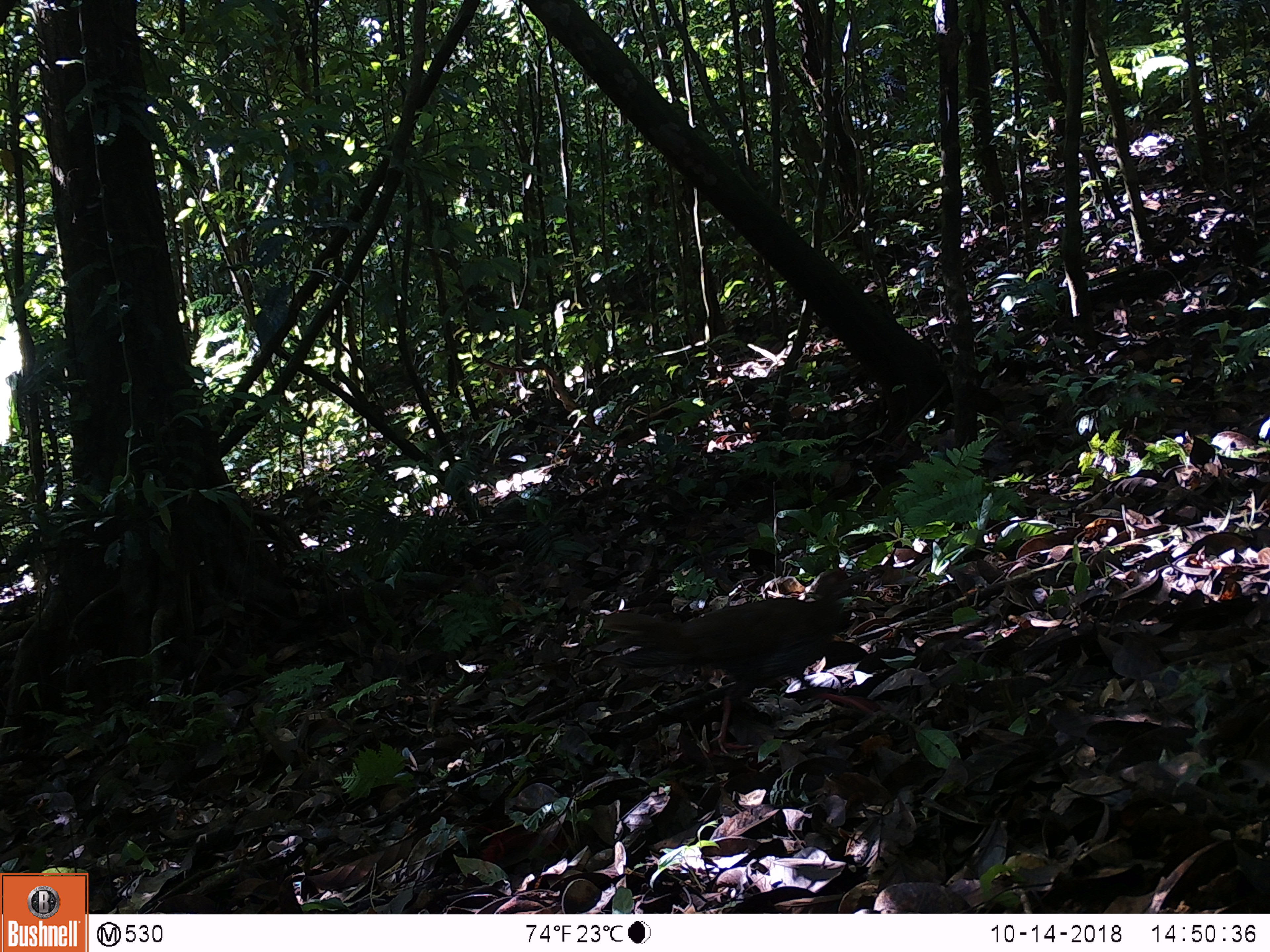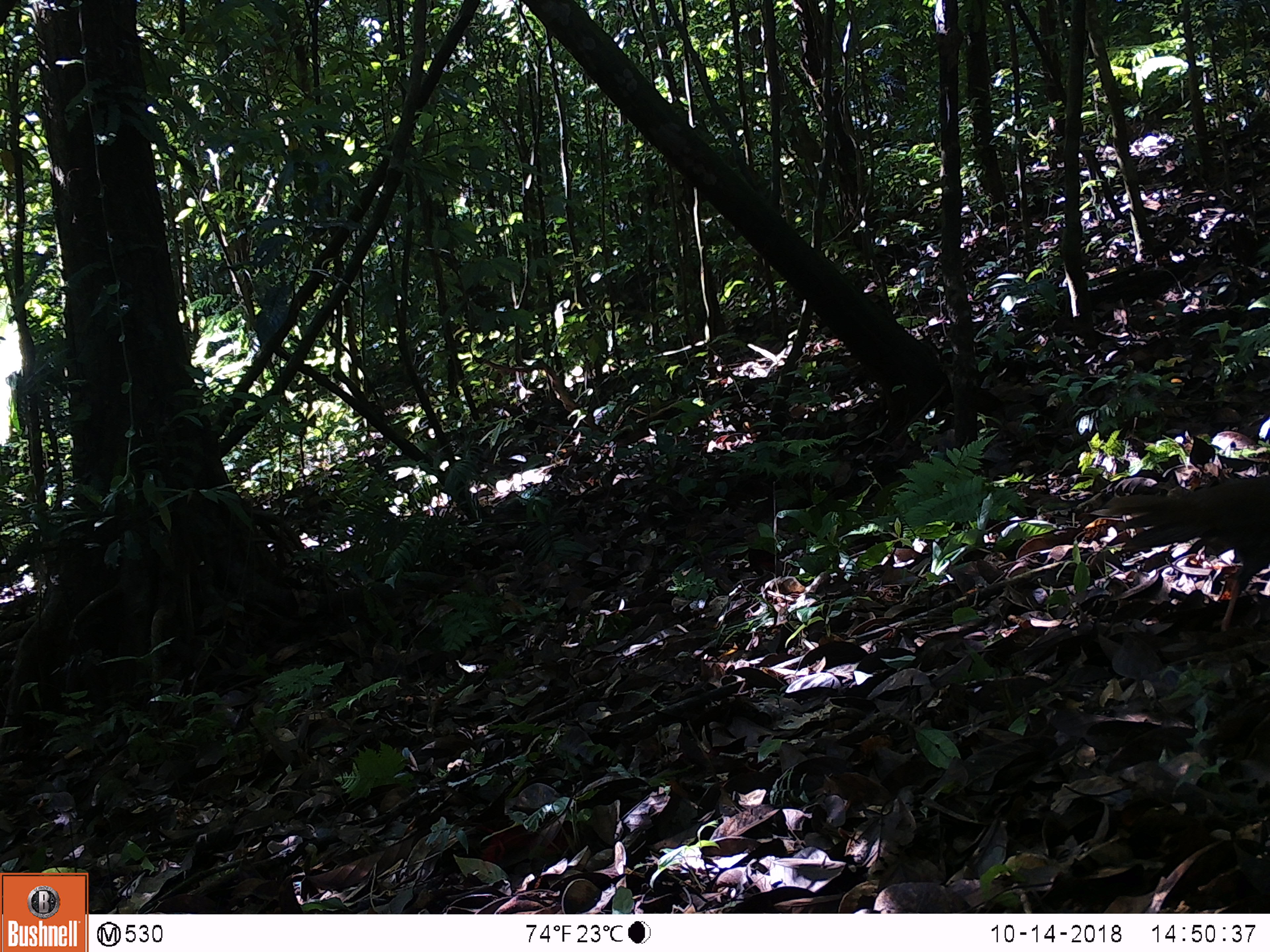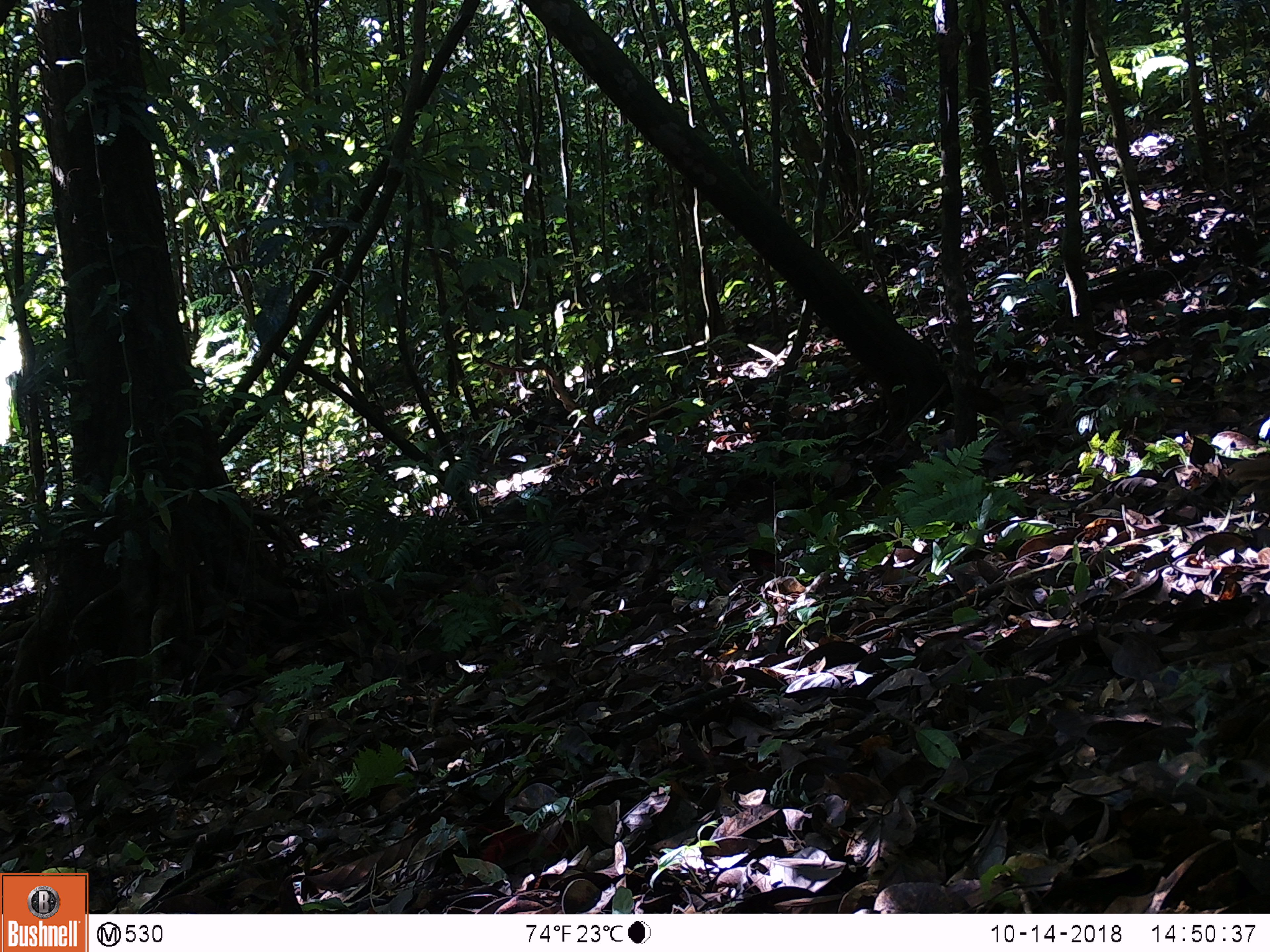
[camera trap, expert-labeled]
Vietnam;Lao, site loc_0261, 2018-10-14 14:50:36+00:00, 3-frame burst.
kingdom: Animalia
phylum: Chordata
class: Aves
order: Galliformes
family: Phasianidae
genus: Lophura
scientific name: Lophura nycthemera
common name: silver pheasant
Silver pheasant (Lophura nycthemera). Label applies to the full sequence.